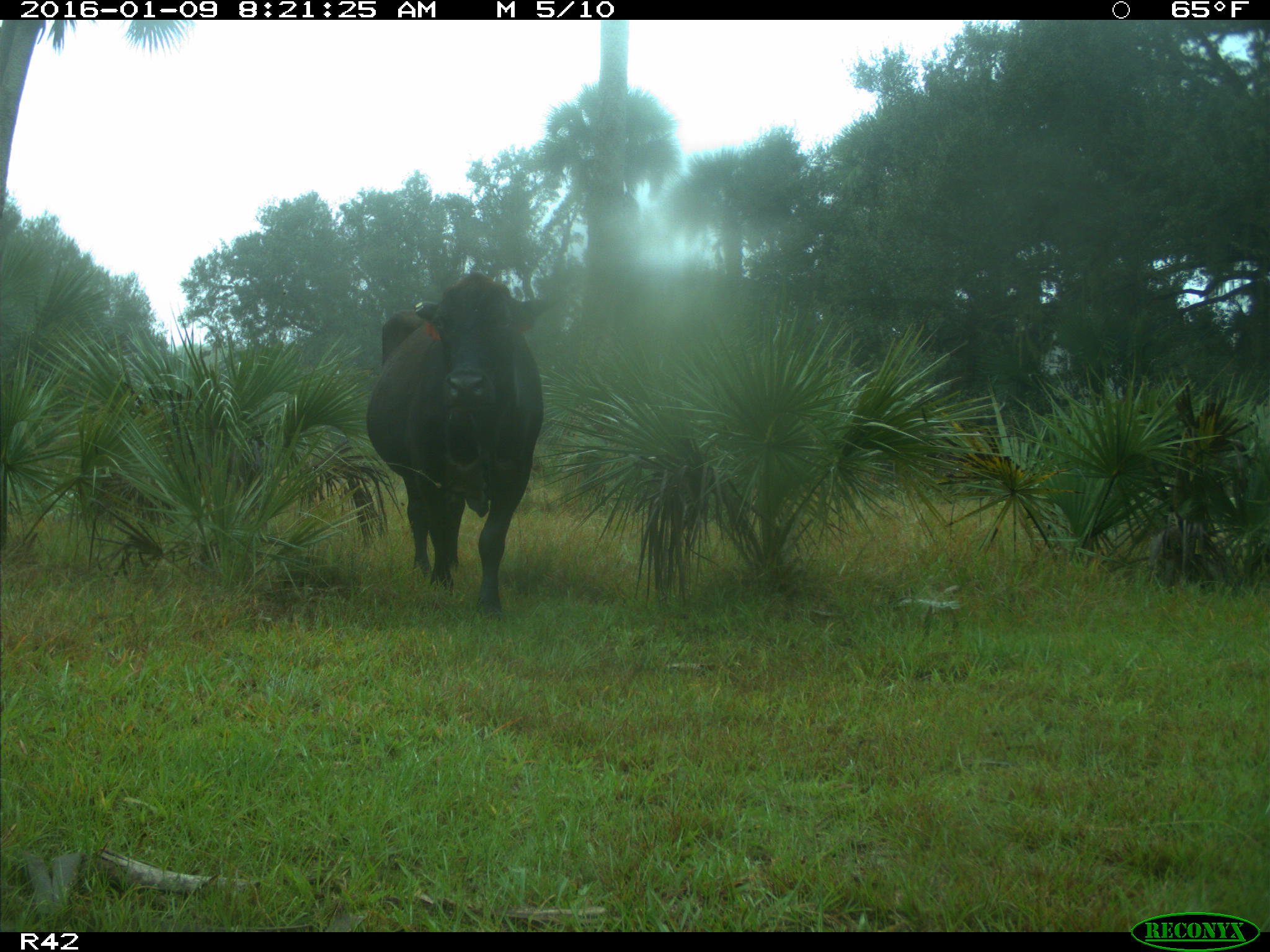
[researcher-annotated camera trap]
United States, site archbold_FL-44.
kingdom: Animalia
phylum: Chordata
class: Mammalia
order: Artiodactyla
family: Bovidae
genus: Bos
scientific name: Bos taurus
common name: domestic cow